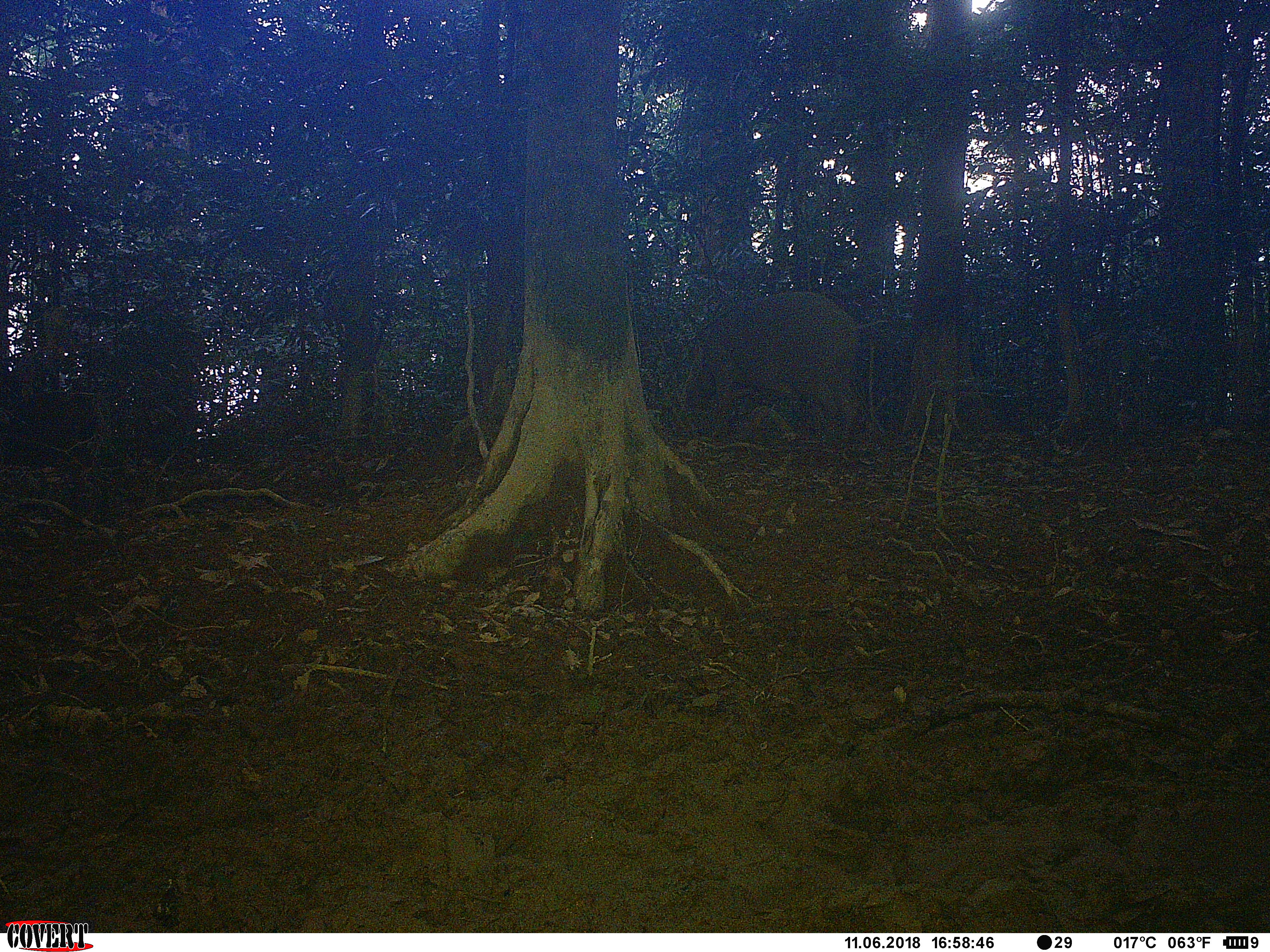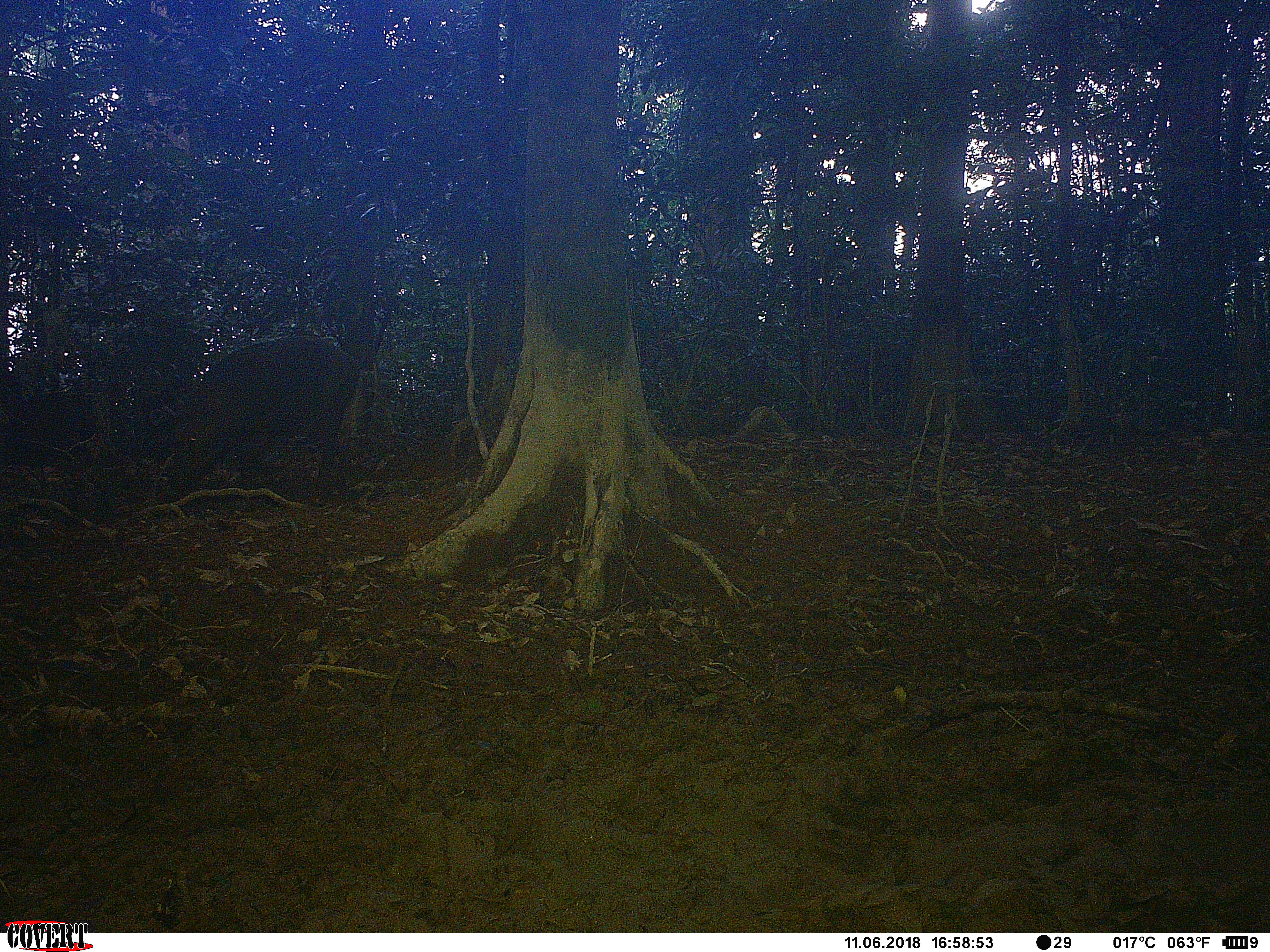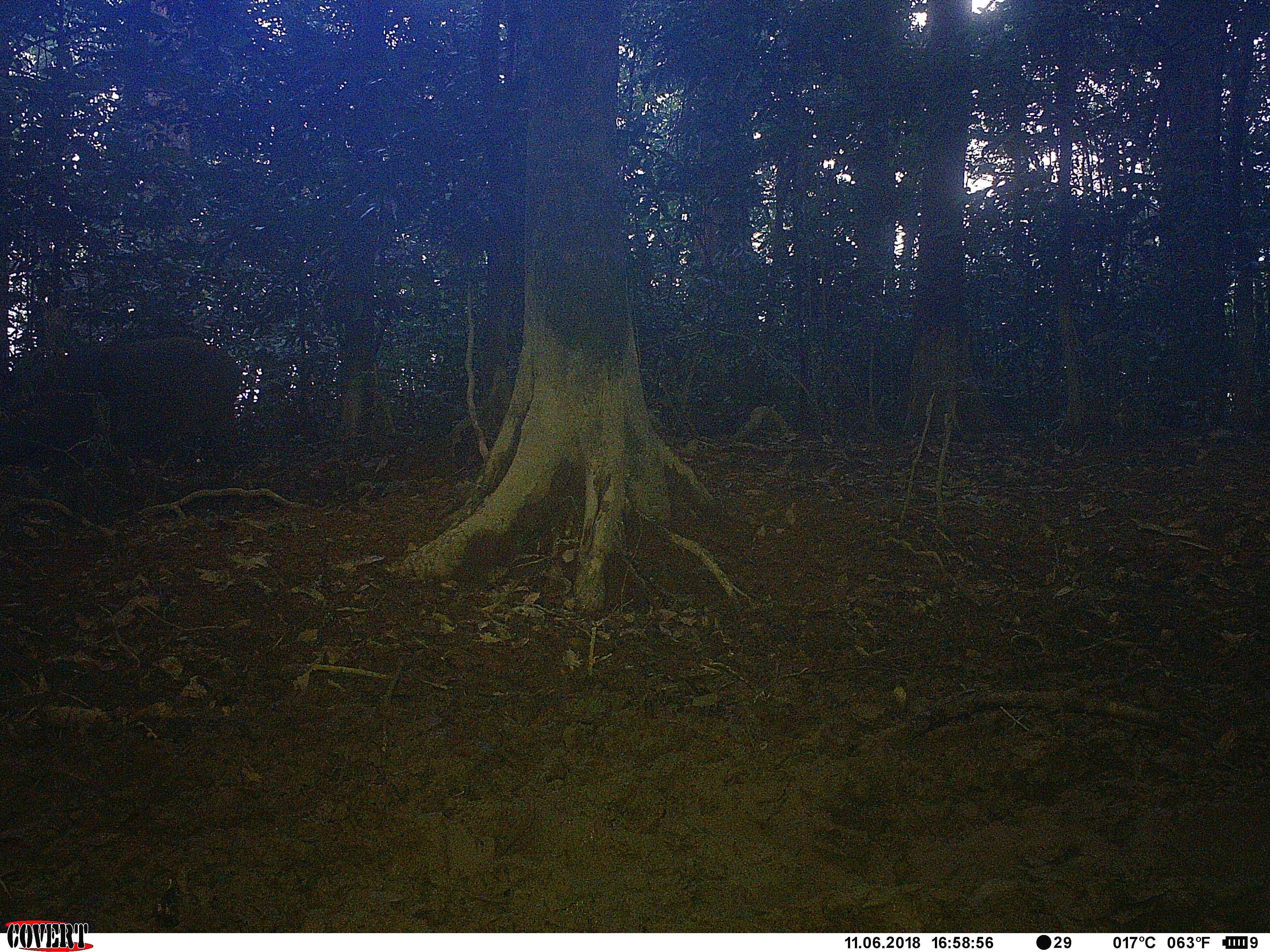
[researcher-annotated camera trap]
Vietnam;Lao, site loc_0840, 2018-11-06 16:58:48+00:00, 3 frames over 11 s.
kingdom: Animalia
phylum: Chordata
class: Mammalia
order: Artiodactyla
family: Suidae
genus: Sus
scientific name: Sus scrofa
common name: eurasian wild pig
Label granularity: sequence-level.